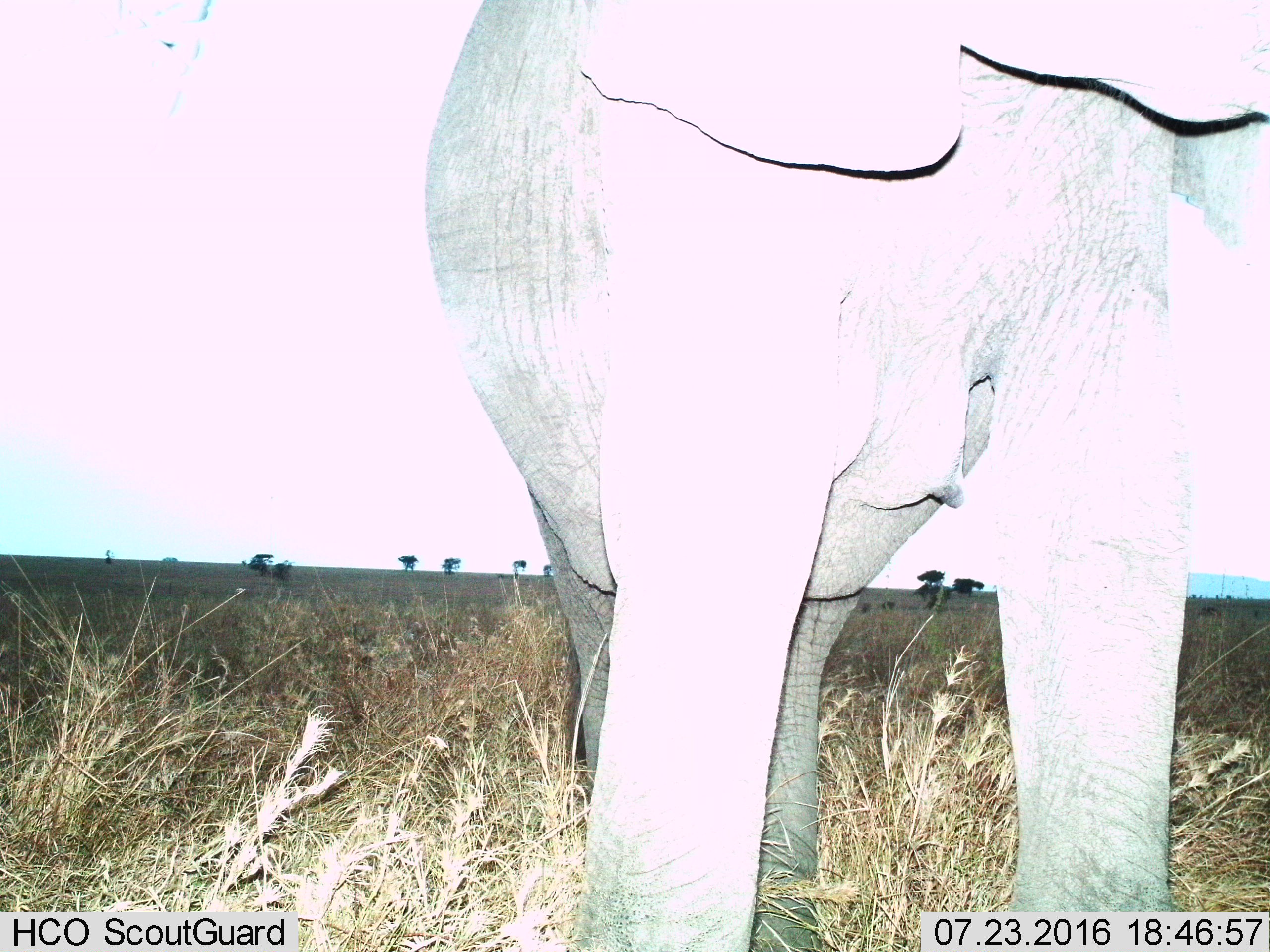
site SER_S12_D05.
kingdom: Animalia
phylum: Chordata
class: Mammalia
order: Proboscidea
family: Elephantidae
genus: Loxodonta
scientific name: Loxodonta africana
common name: african bush elephant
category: elephant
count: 1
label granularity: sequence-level